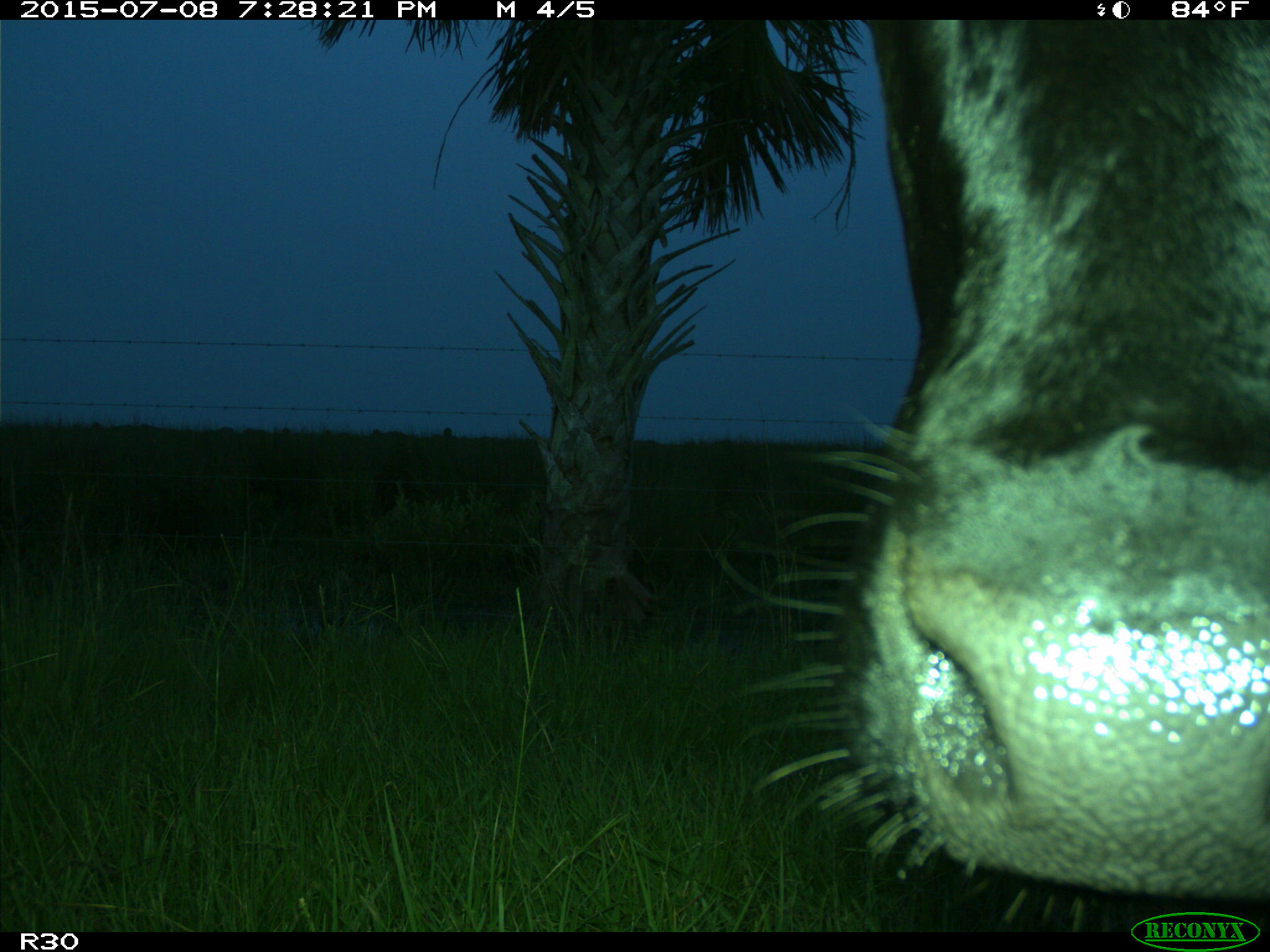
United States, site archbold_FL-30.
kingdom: Animalia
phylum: Chordata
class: Mammalia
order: Artiodactyla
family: Bovidae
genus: Bos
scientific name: Bos taurus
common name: domestic cow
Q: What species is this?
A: Bos taurus (domestic cow).